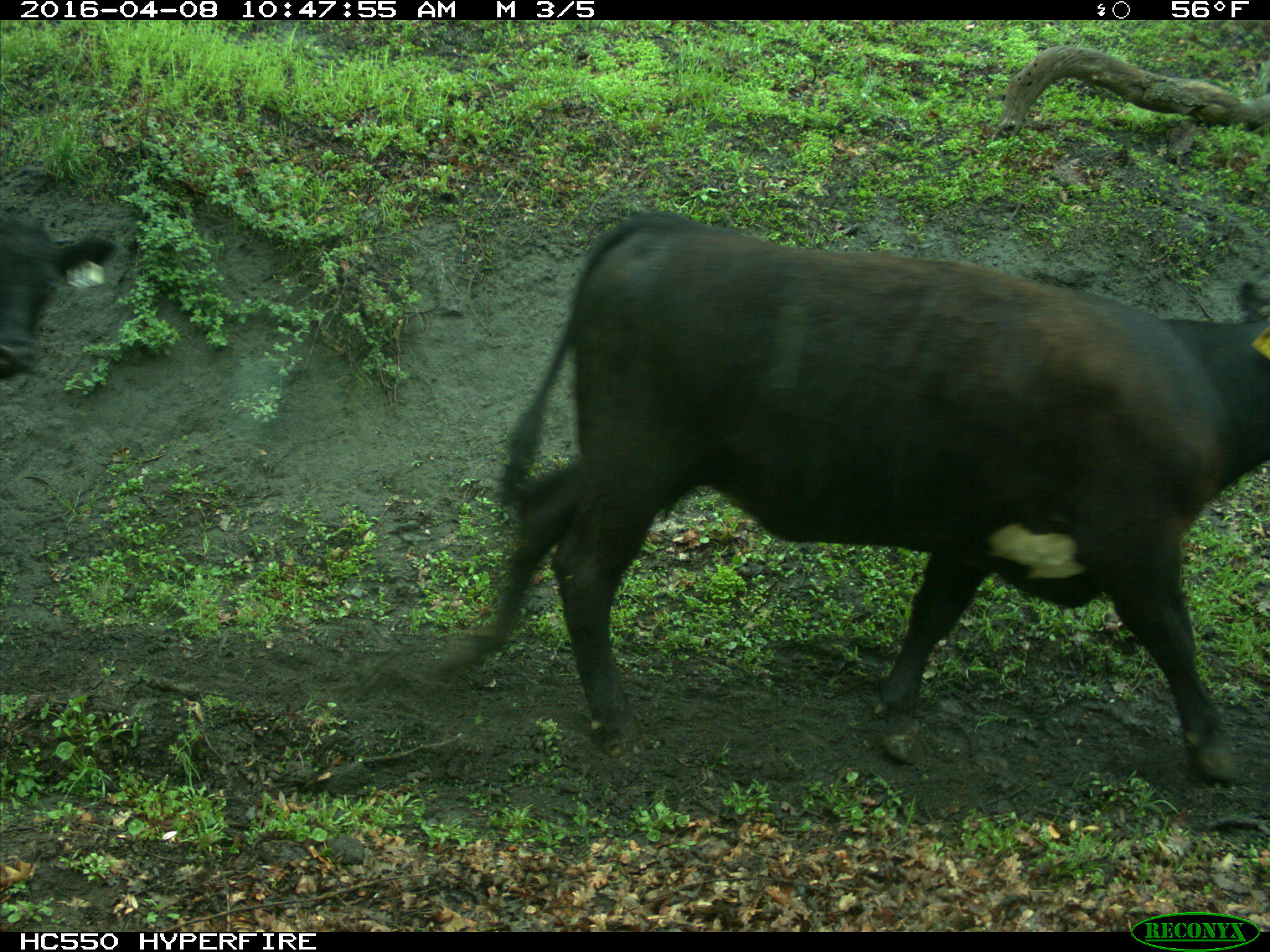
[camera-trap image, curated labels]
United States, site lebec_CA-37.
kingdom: Animalia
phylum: Chordata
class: Mammalia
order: Artiodactyla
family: Bovidae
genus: Bos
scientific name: Bos taurus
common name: domestic cow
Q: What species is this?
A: Bos taurus (domestic cow).